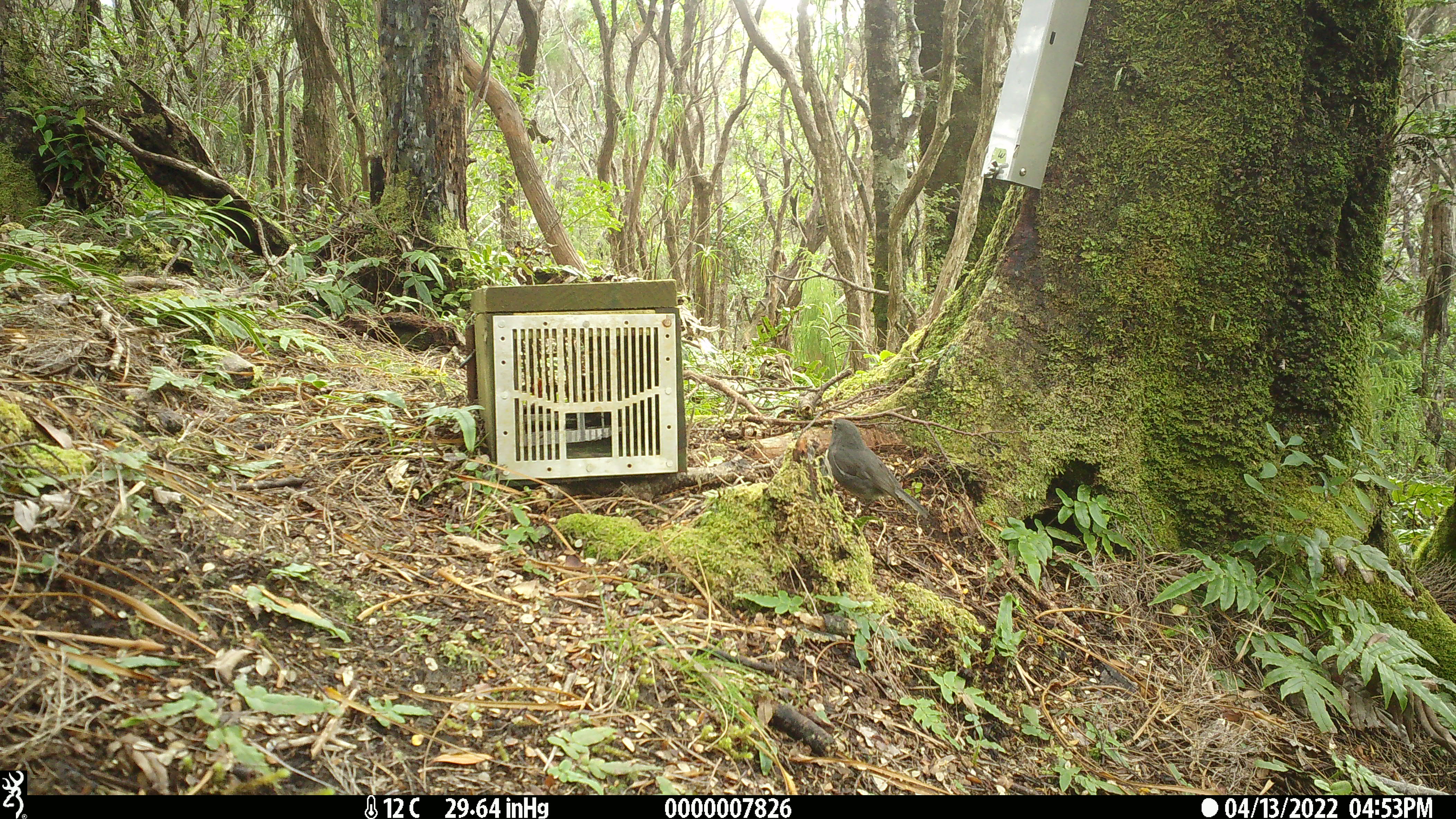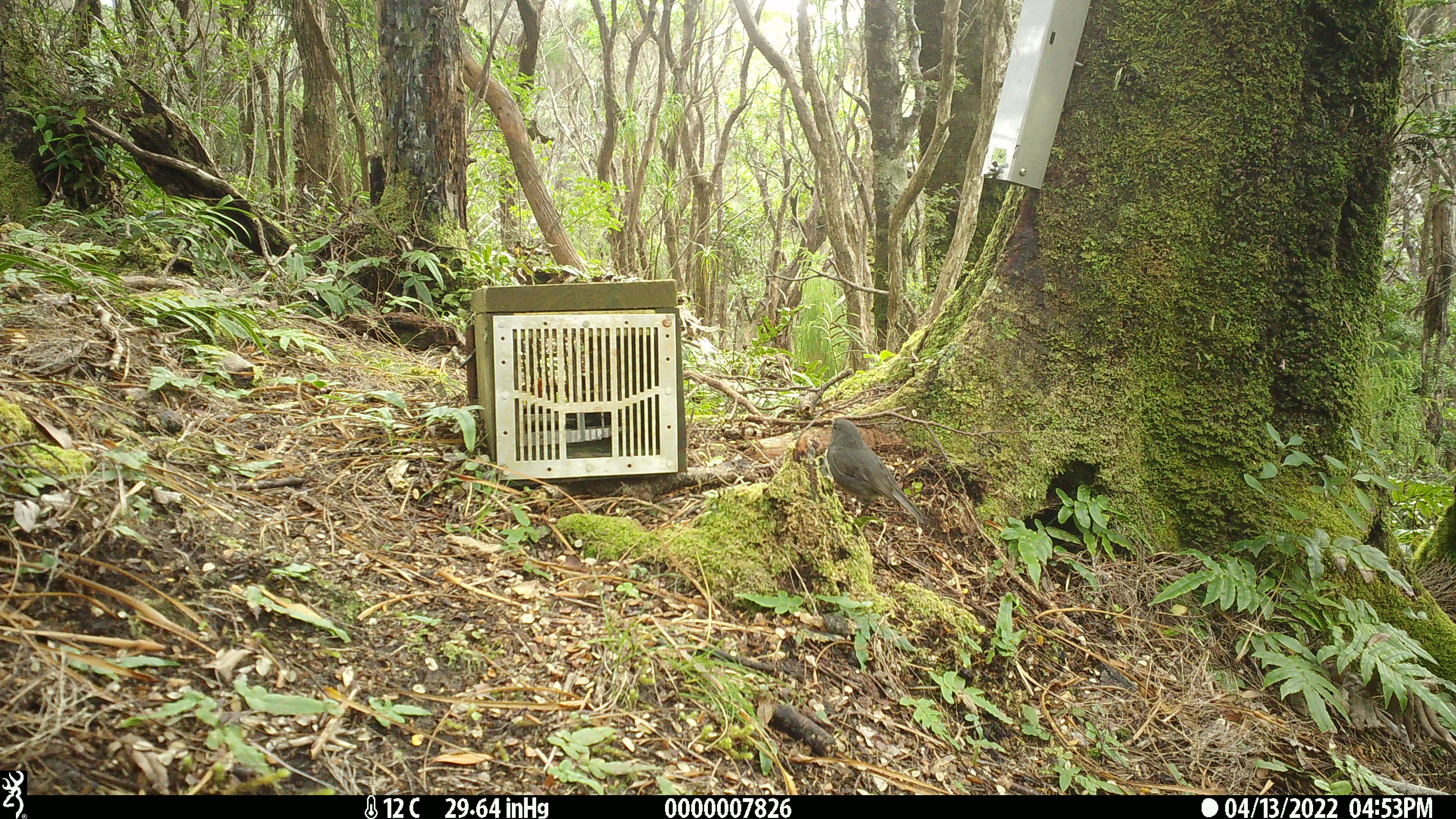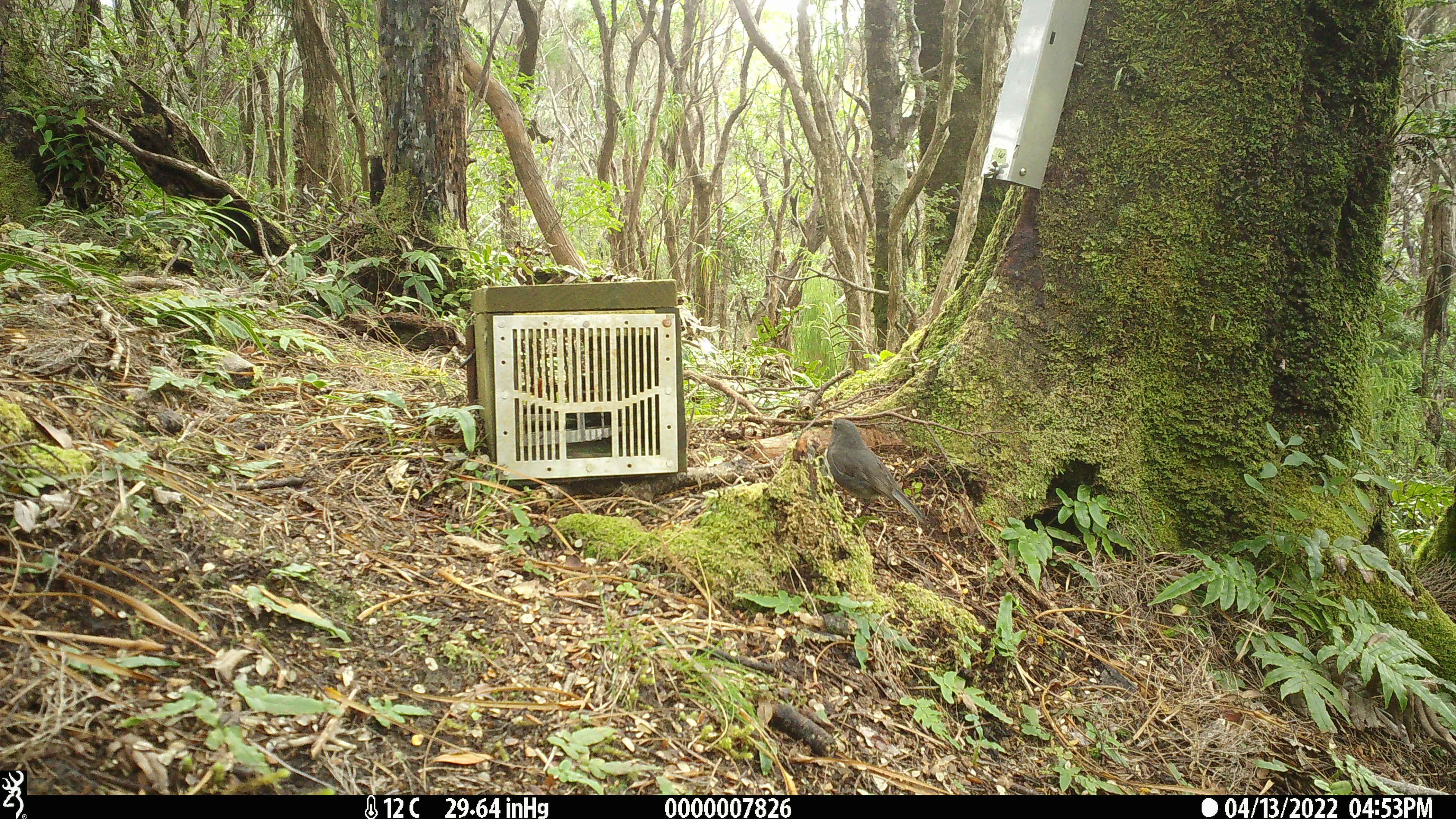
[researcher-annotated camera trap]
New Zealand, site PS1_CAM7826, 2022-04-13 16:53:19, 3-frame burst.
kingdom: Animalia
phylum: Chordata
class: Aves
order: Passeriformes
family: Petroicidae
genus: Petroica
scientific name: Petroica australis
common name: new zealand robin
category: robin